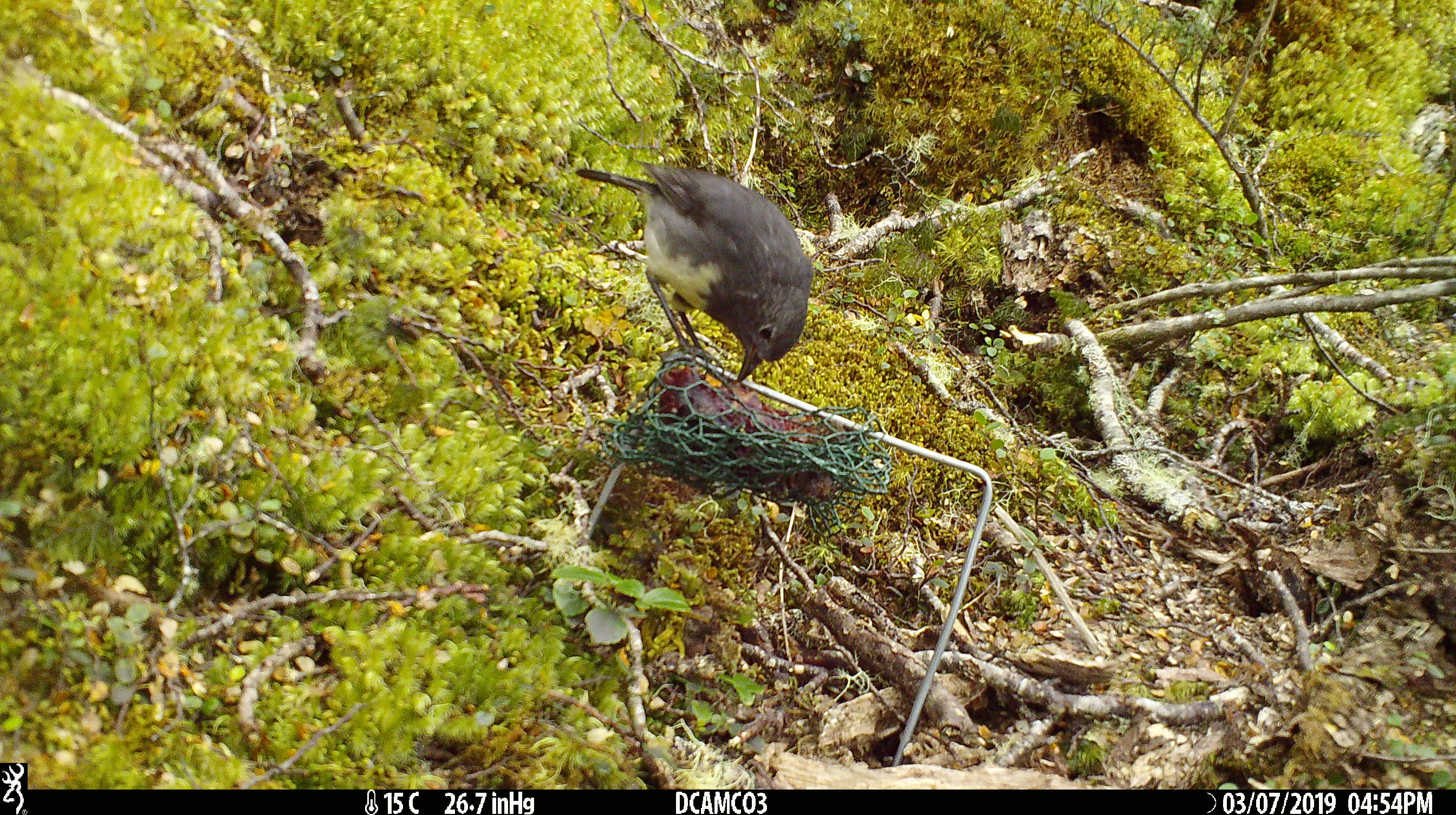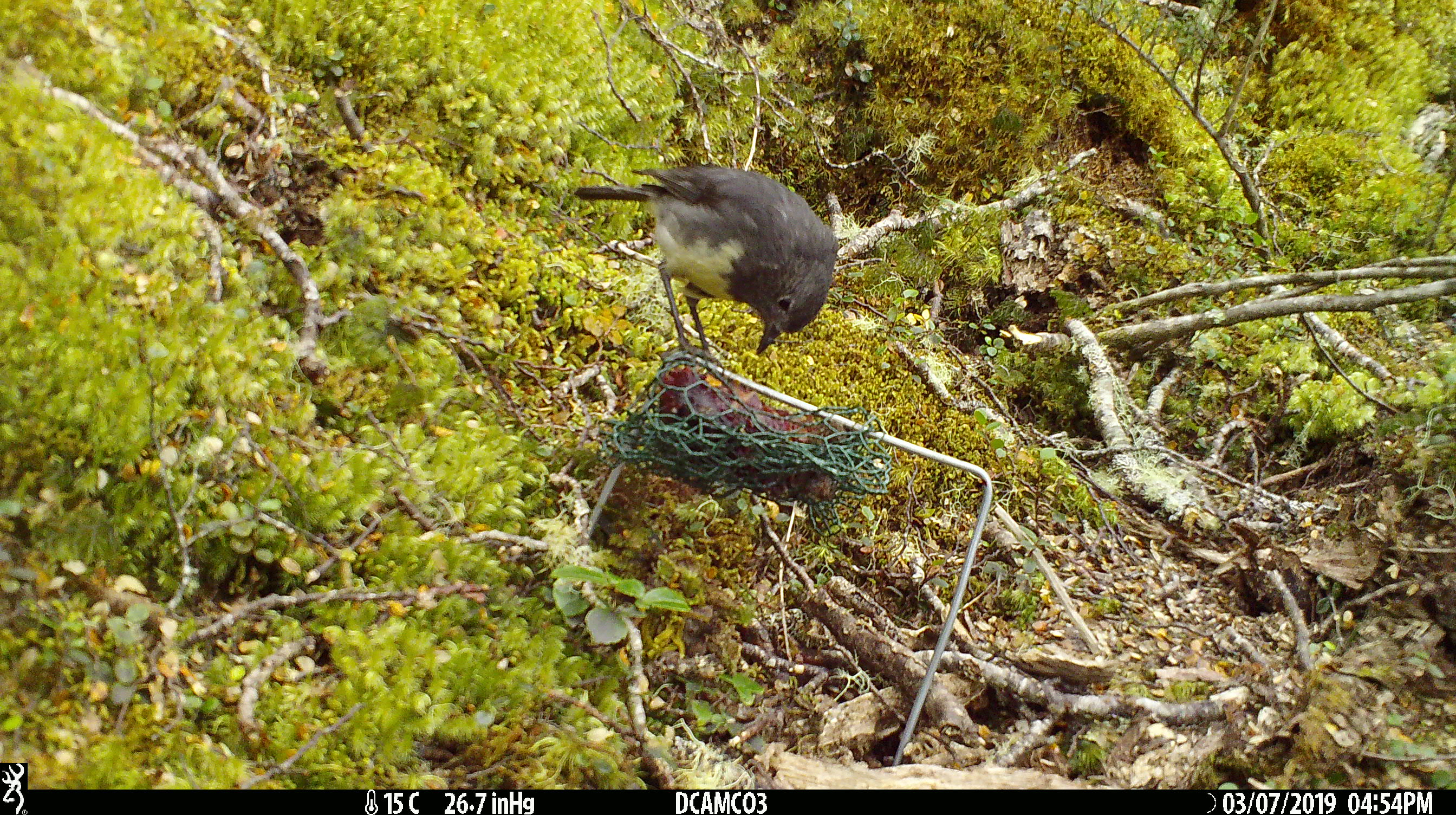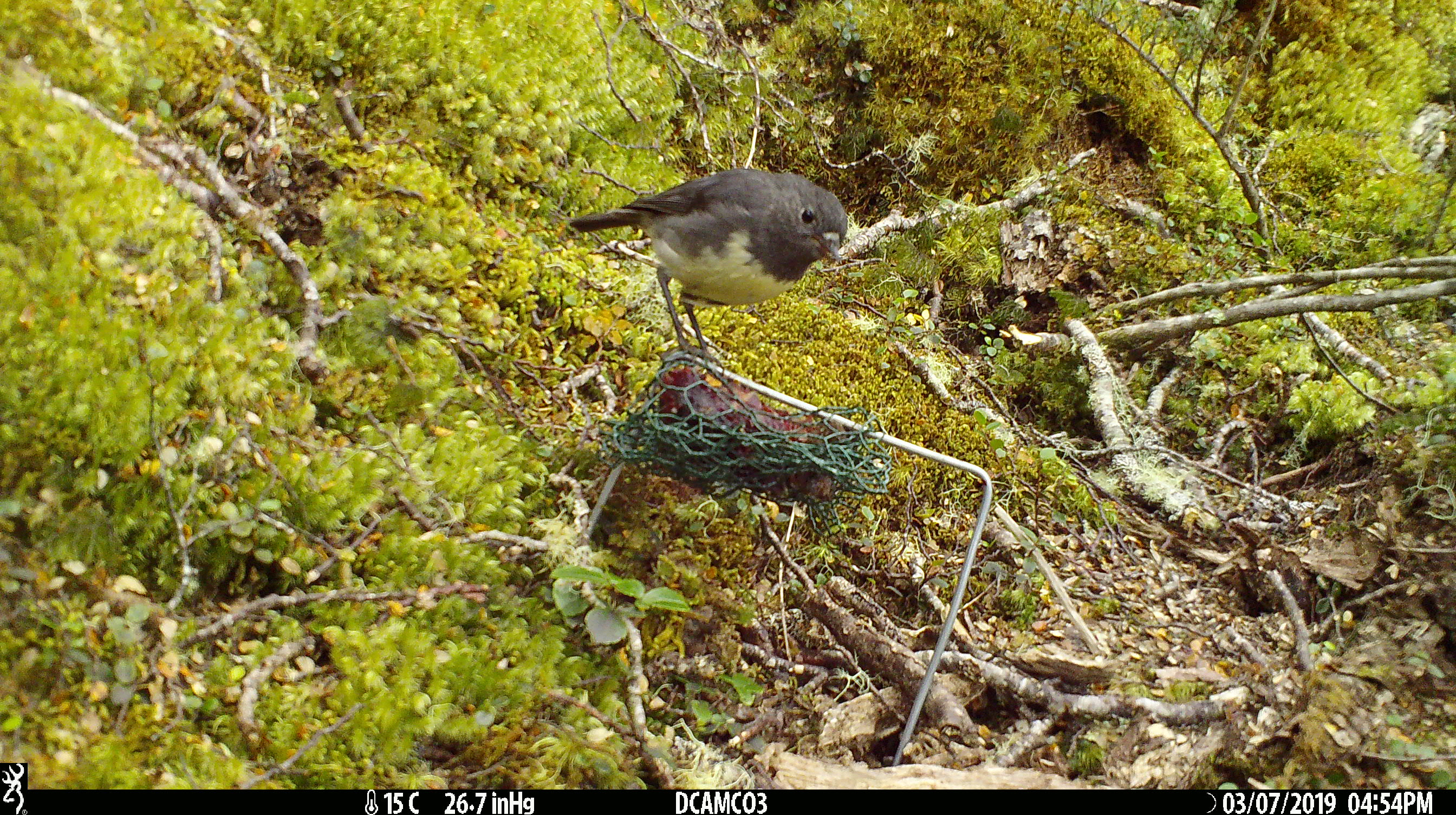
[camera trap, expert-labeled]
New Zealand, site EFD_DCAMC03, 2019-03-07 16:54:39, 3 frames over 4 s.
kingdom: Animalia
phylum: Chordata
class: Aves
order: Passeriformes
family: Petroicidae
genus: Petroica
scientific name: Petroica australis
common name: new zealand robin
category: robin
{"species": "robin (new zealand robin) (Petroica australis)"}